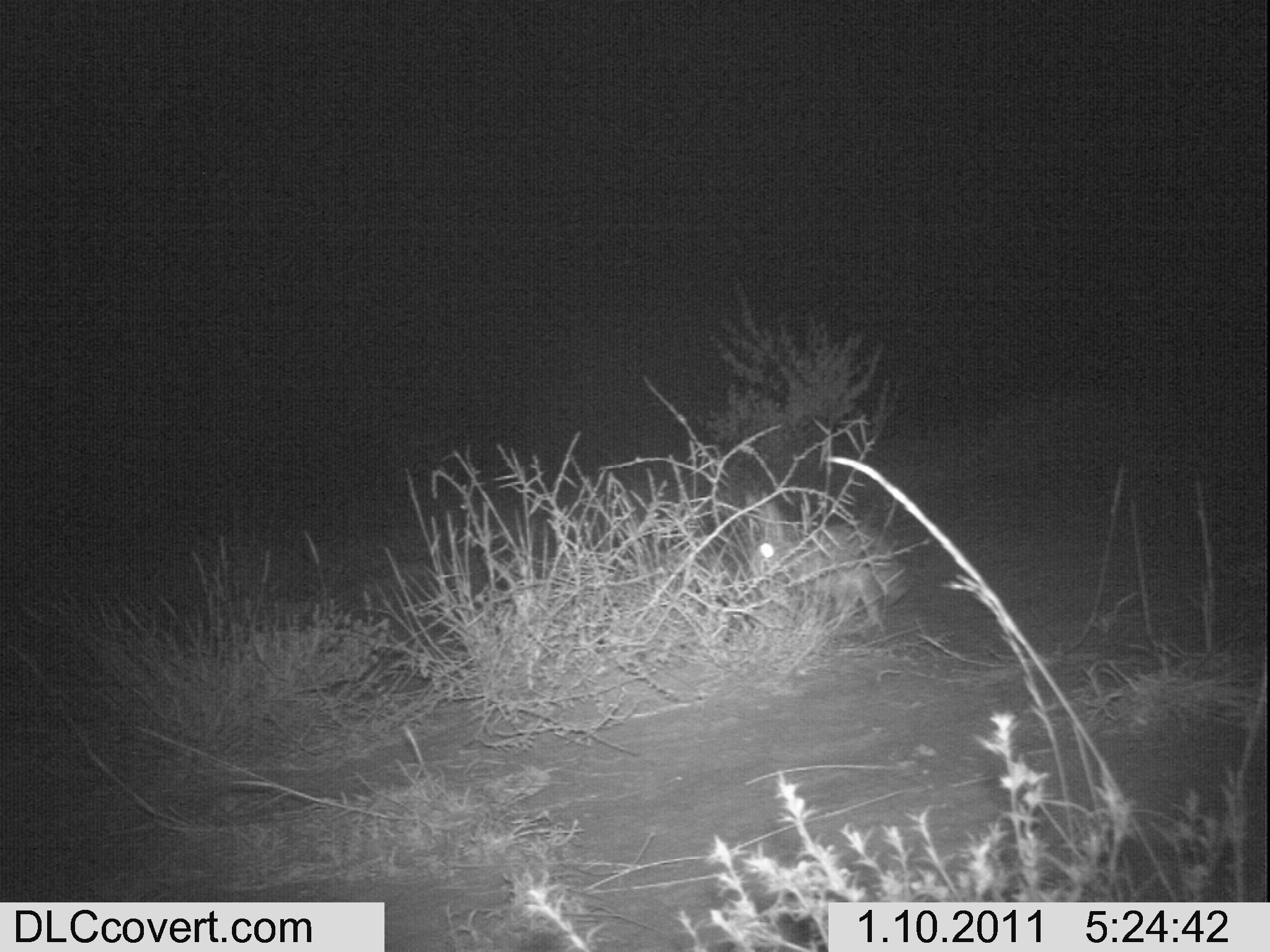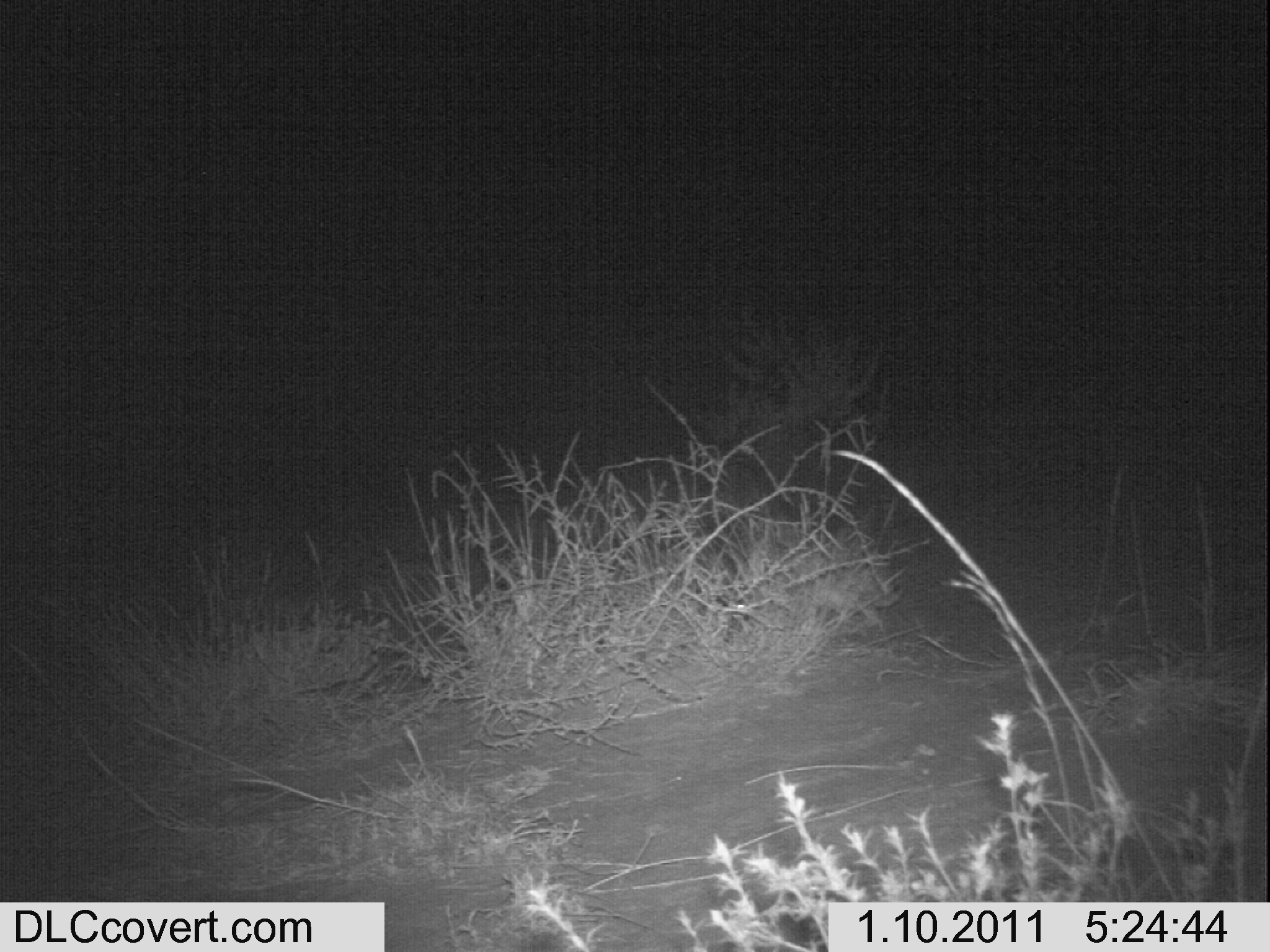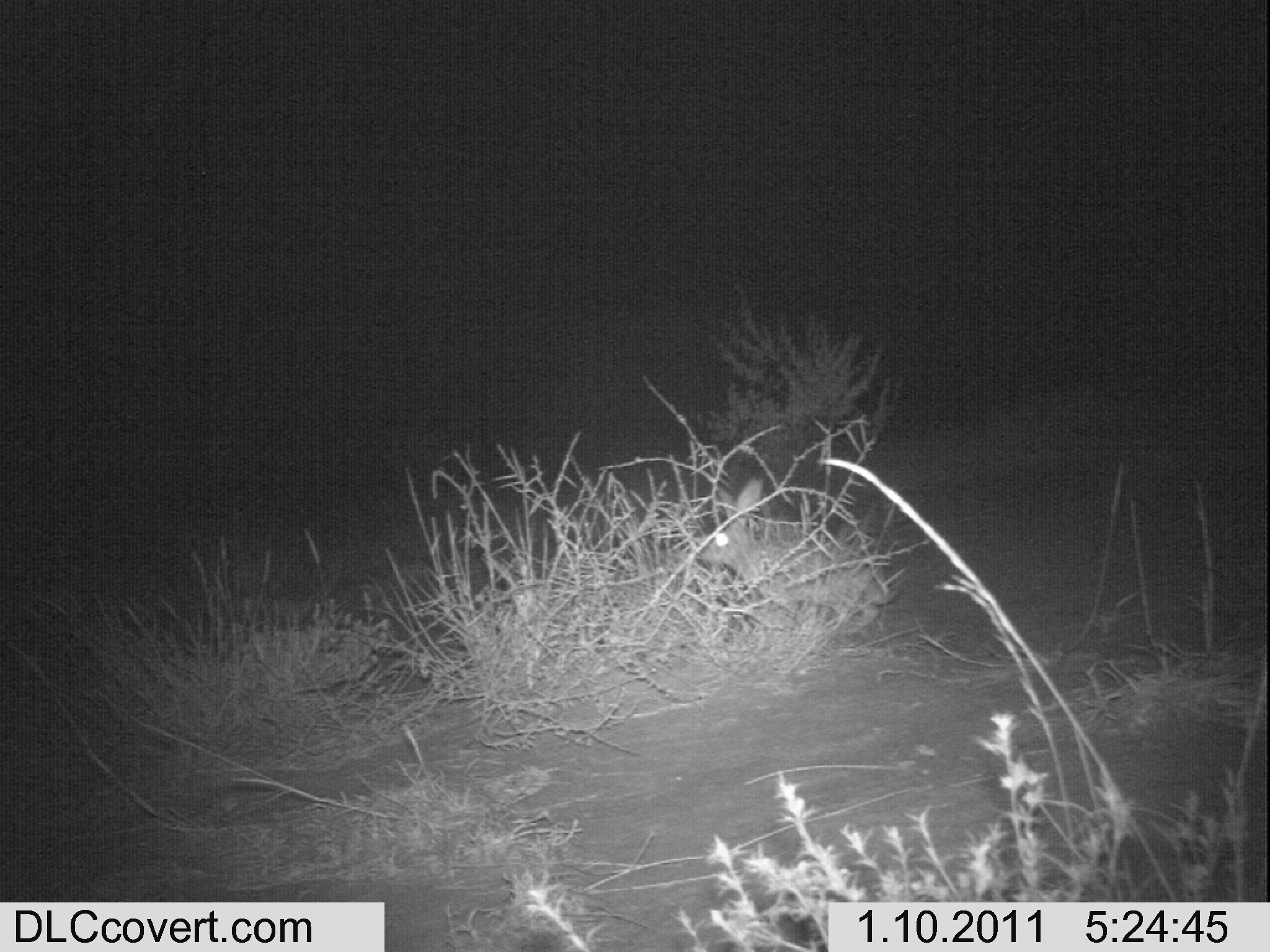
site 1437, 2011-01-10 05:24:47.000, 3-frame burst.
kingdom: Animalia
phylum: Chordata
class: Mammalia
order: Lagomorpha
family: Leporidae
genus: Lepus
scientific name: Lepus saxatilis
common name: scrub hare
Lepus saxatilis (scrub hare), count 1.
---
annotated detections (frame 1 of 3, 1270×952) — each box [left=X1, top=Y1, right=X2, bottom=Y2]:
lepus saxatilis: [left=743, top=489, right=910, bottom=629]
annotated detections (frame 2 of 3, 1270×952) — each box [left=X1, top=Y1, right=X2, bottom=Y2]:
lepus saxatilis: [left=726, top=543, right=905, bottom=629]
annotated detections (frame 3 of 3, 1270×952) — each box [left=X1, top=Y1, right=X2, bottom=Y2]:
lepus saxatilis: [left=697, top=474, right=899, bottom=638]